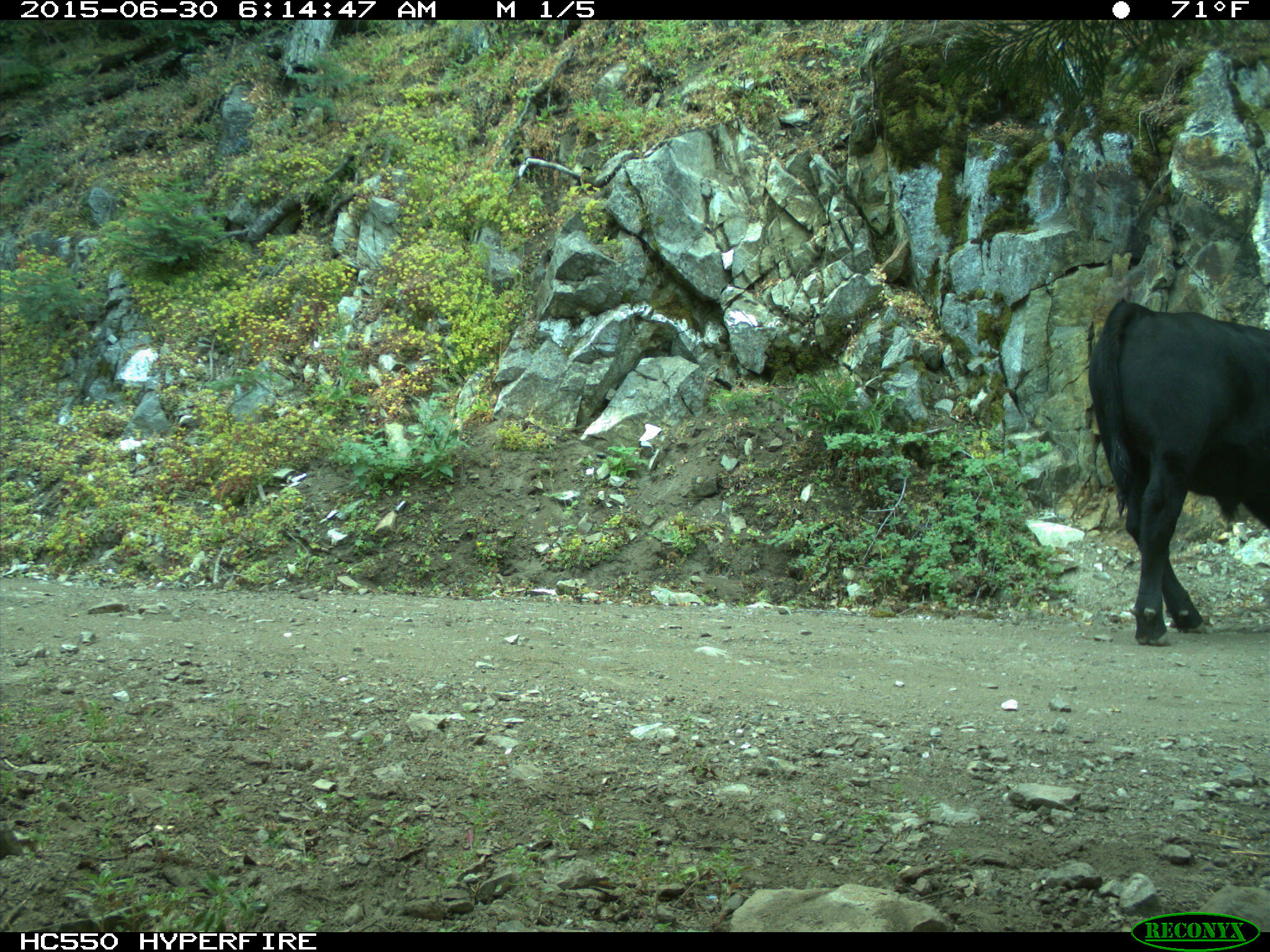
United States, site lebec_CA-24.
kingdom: Animalia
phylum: Chordata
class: Mammalia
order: Artiodactyla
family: Bovidae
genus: Bos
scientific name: Bos taurus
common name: domestic cow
Bos taurus (domestic cow).